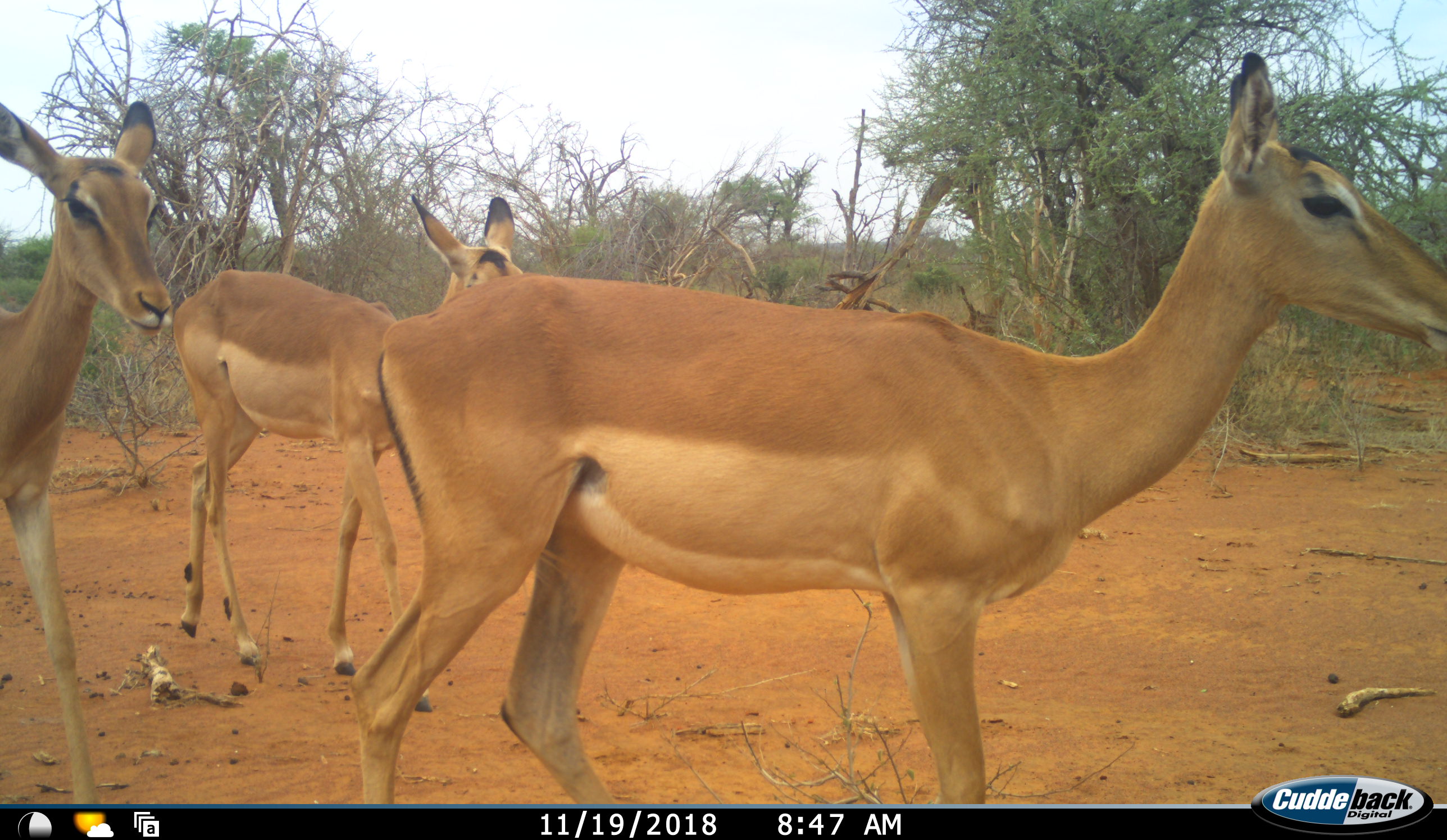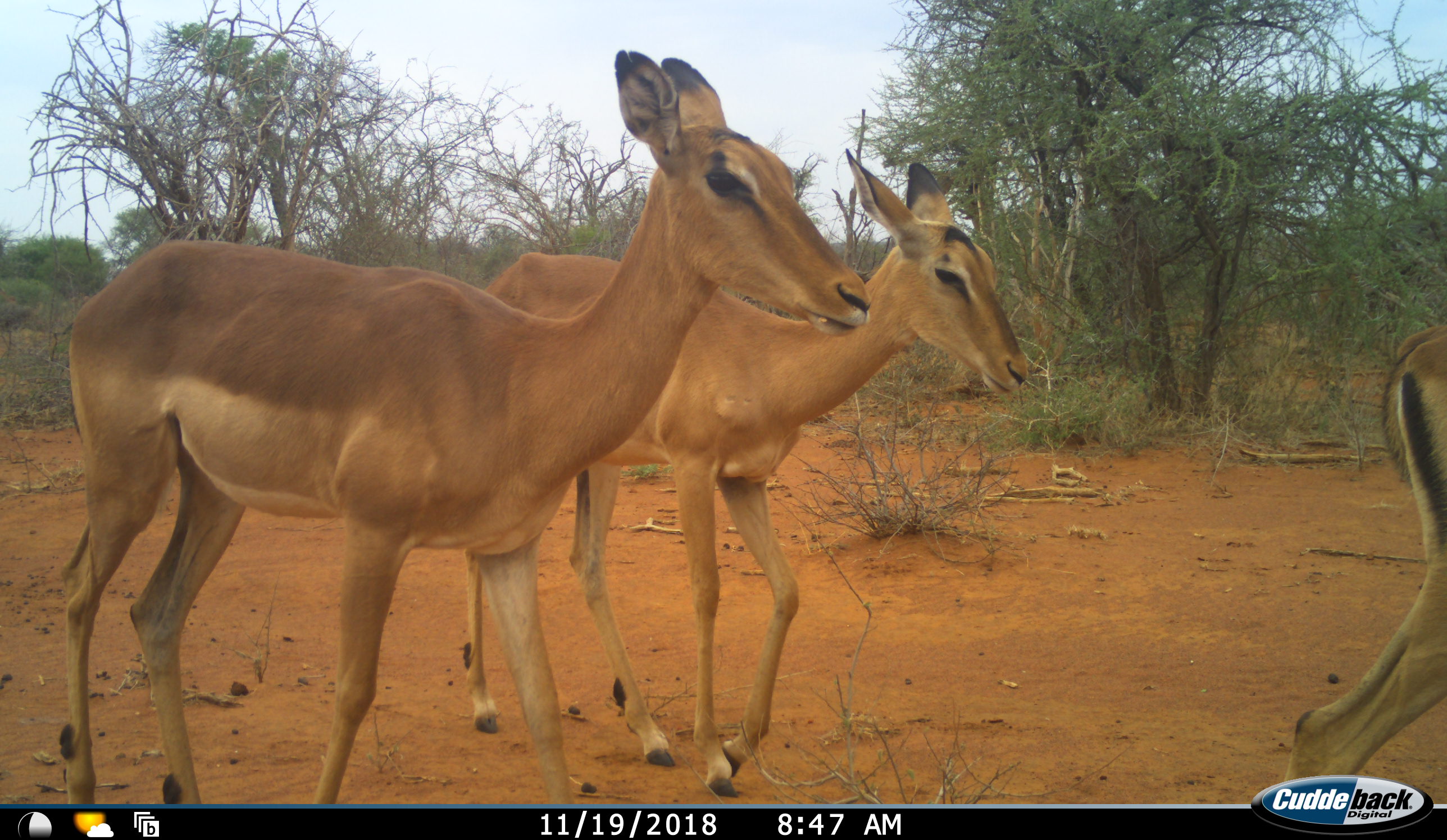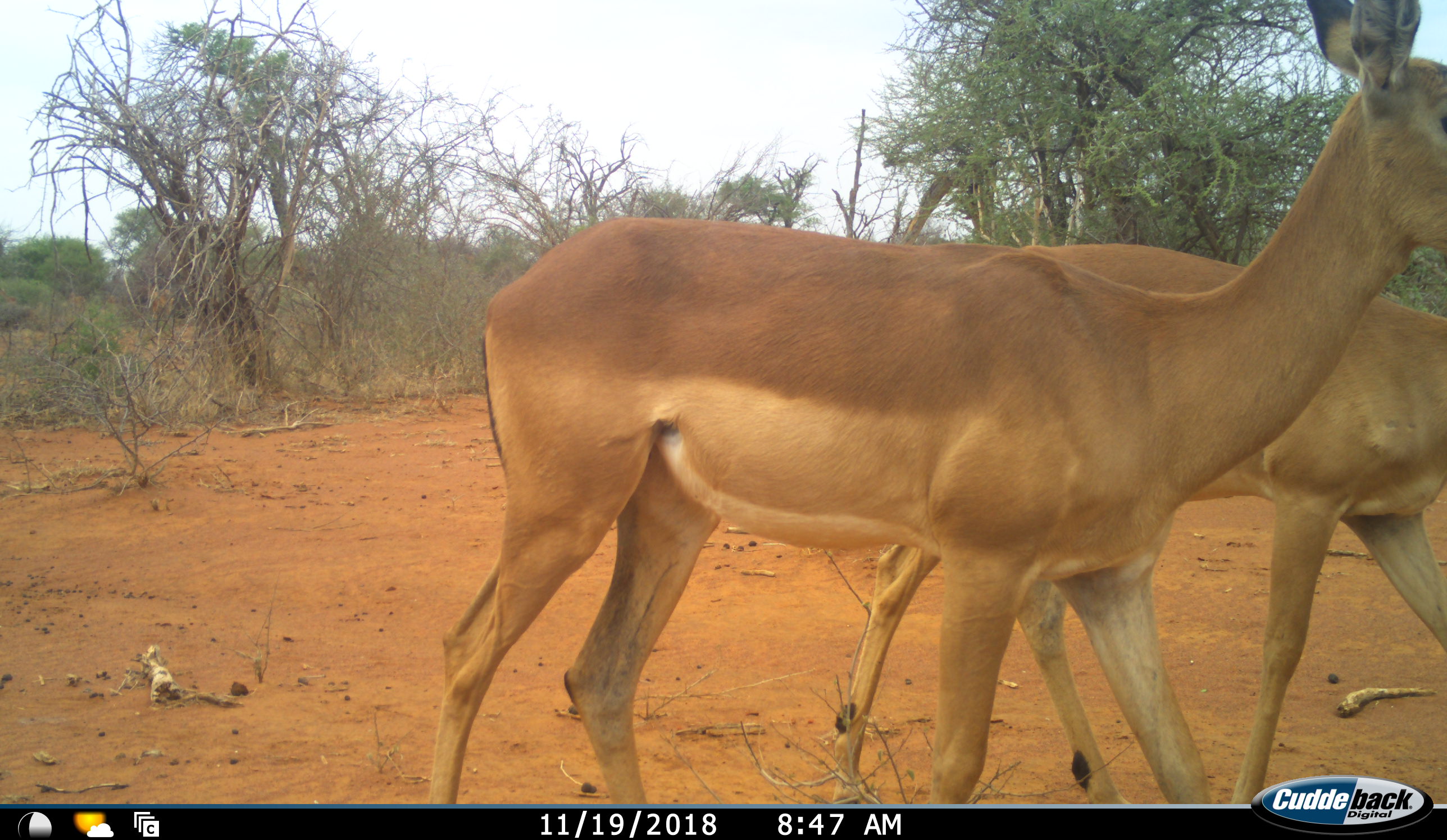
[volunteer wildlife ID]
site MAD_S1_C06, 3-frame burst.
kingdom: Animalia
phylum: Chordata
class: Mammalia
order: Artiodactyla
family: Bovidae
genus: Aepyceros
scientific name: Aepyceros melampus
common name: impala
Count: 3.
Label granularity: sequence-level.